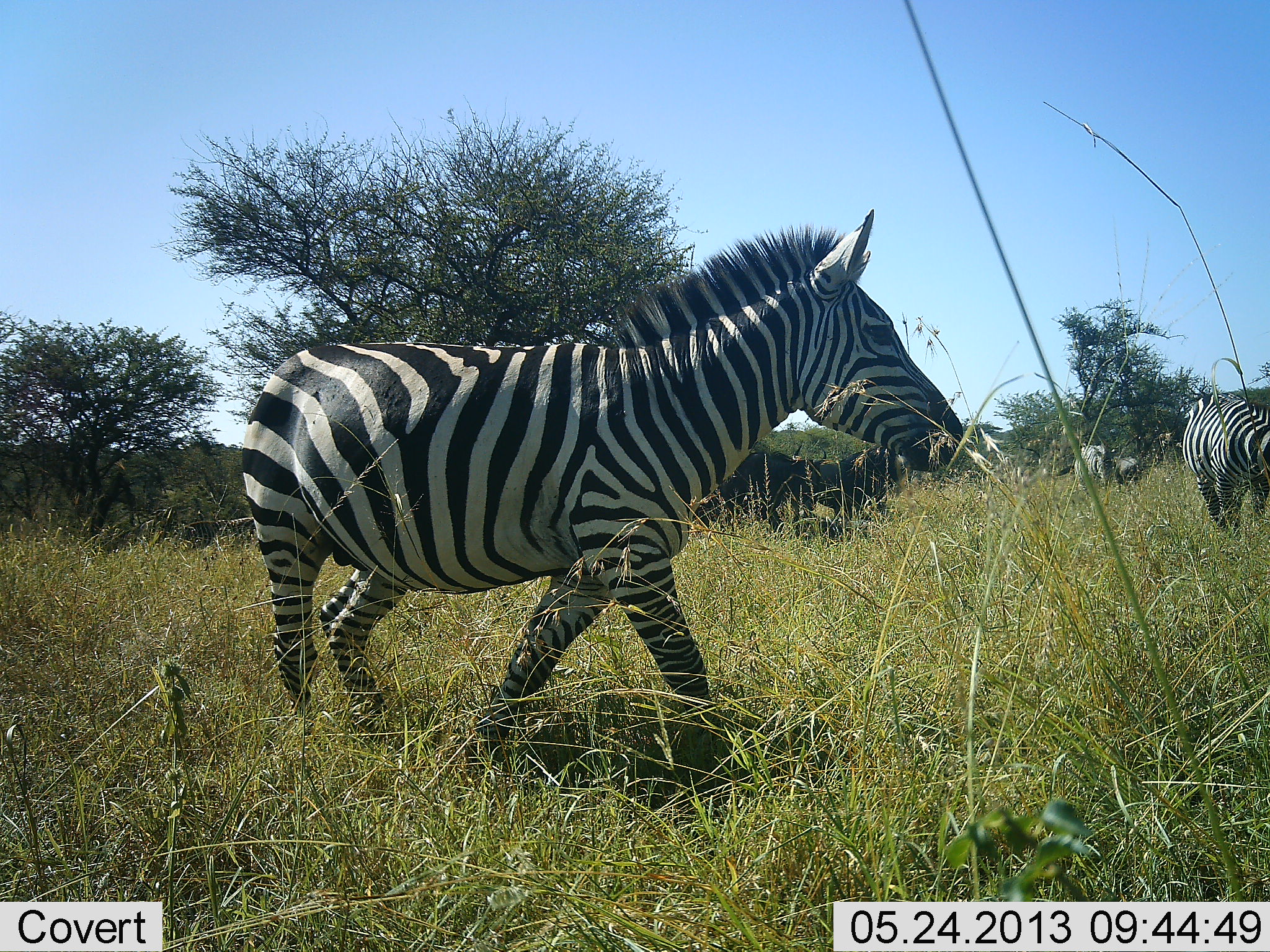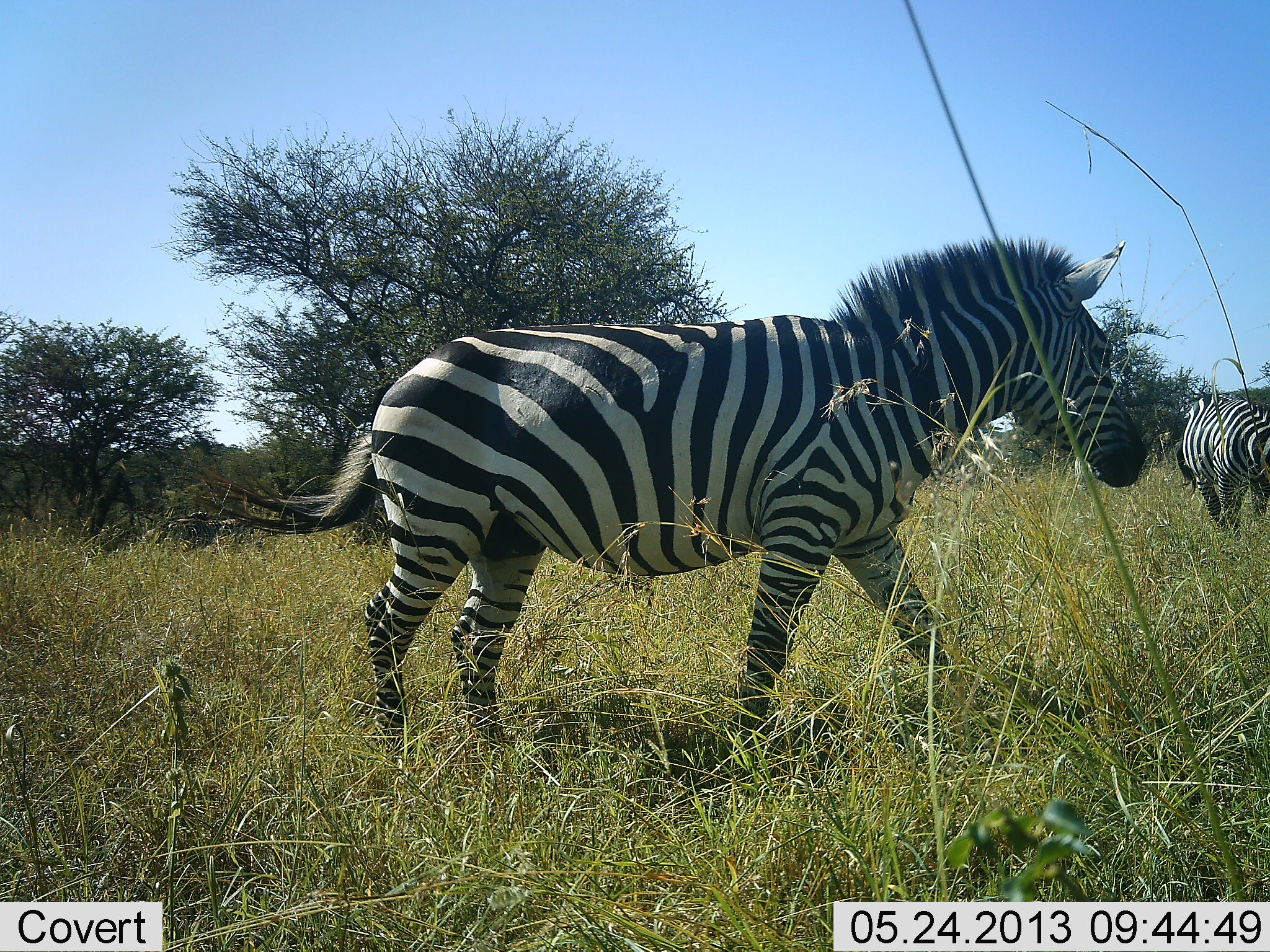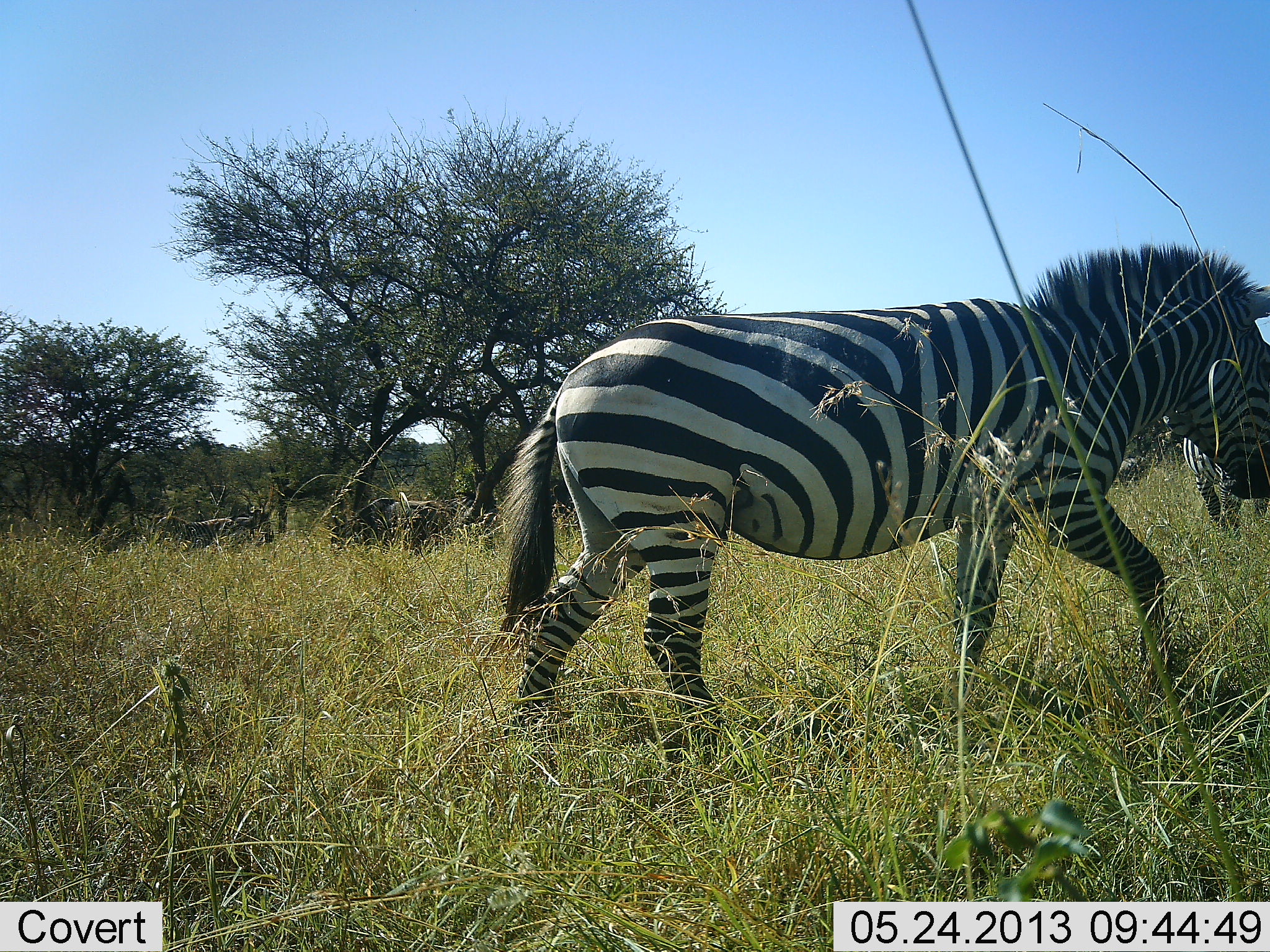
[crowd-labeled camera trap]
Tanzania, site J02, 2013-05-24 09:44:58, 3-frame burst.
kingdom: Animalia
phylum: Chordata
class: Mammalia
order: Perissodactyla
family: Equidae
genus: Equus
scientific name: Equus quagga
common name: plains zebra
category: zebra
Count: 3.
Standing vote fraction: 71%.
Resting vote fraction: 0%.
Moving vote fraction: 100%.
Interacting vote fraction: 0%.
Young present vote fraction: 7%.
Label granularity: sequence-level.